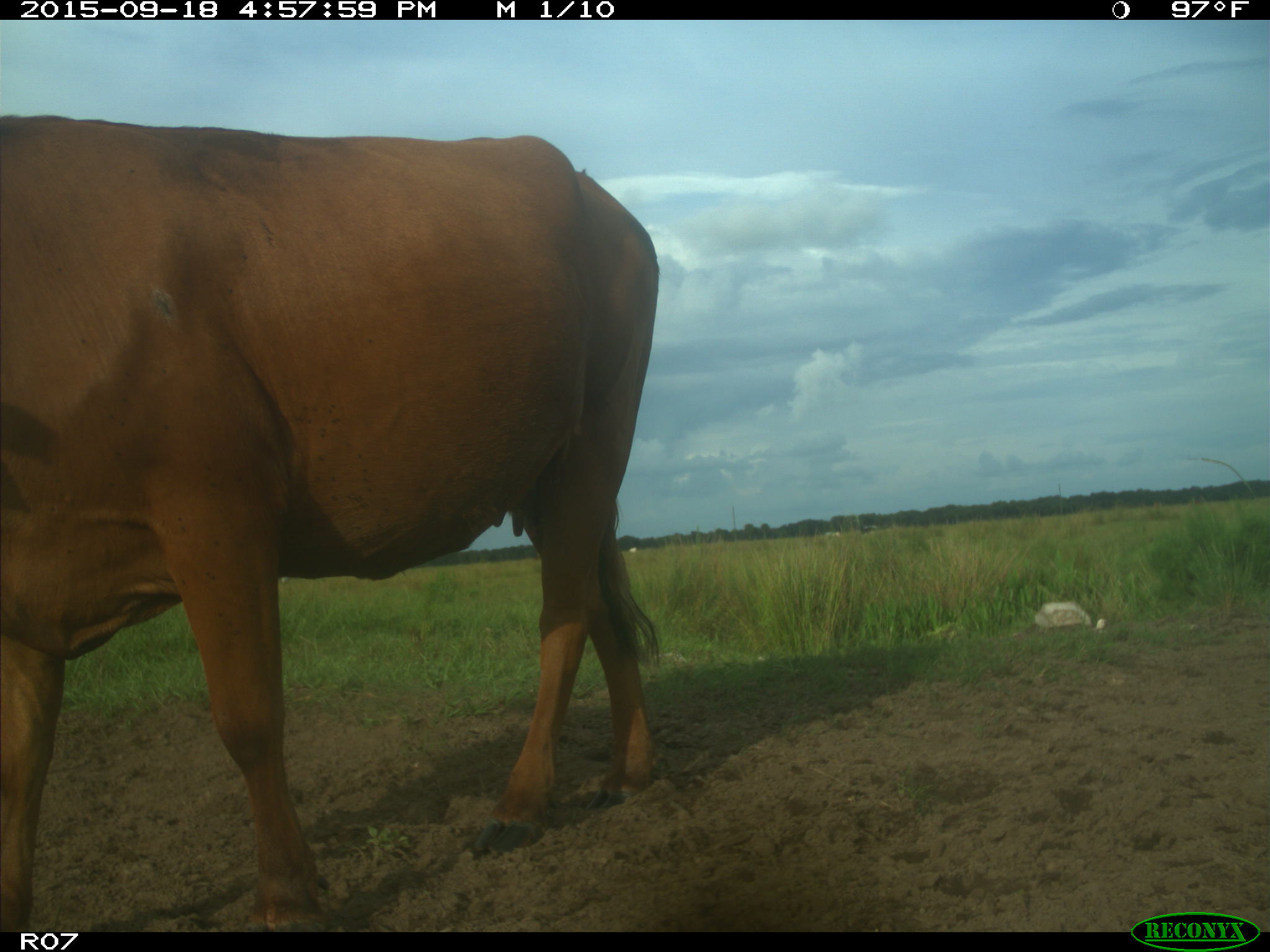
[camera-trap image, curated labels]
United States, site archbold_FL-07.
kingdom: Animalia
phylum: Chordata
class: Mammalia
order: Artiodactyla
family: Bovidae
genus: Bos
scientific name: Bos taurus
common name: domestic cow